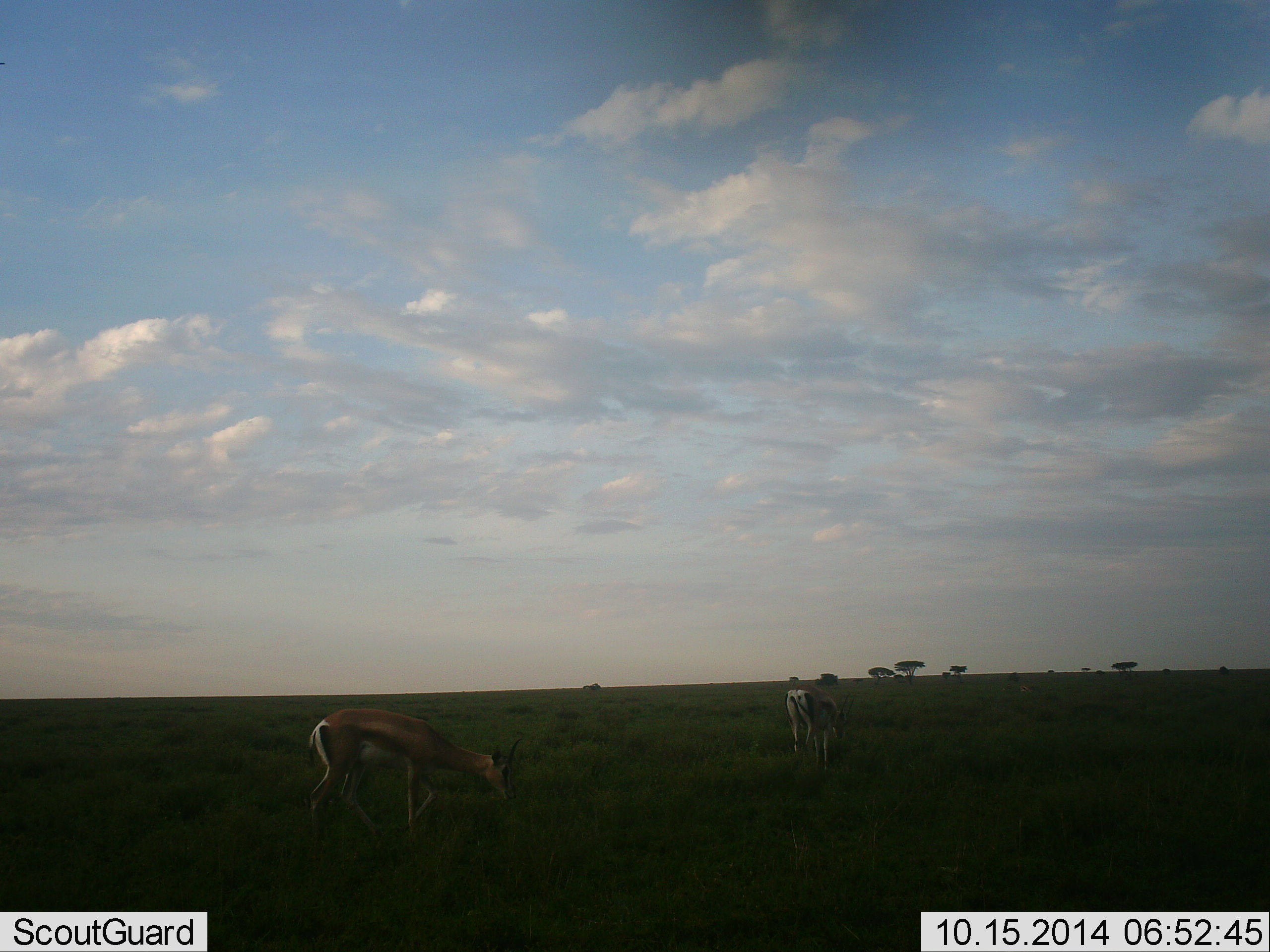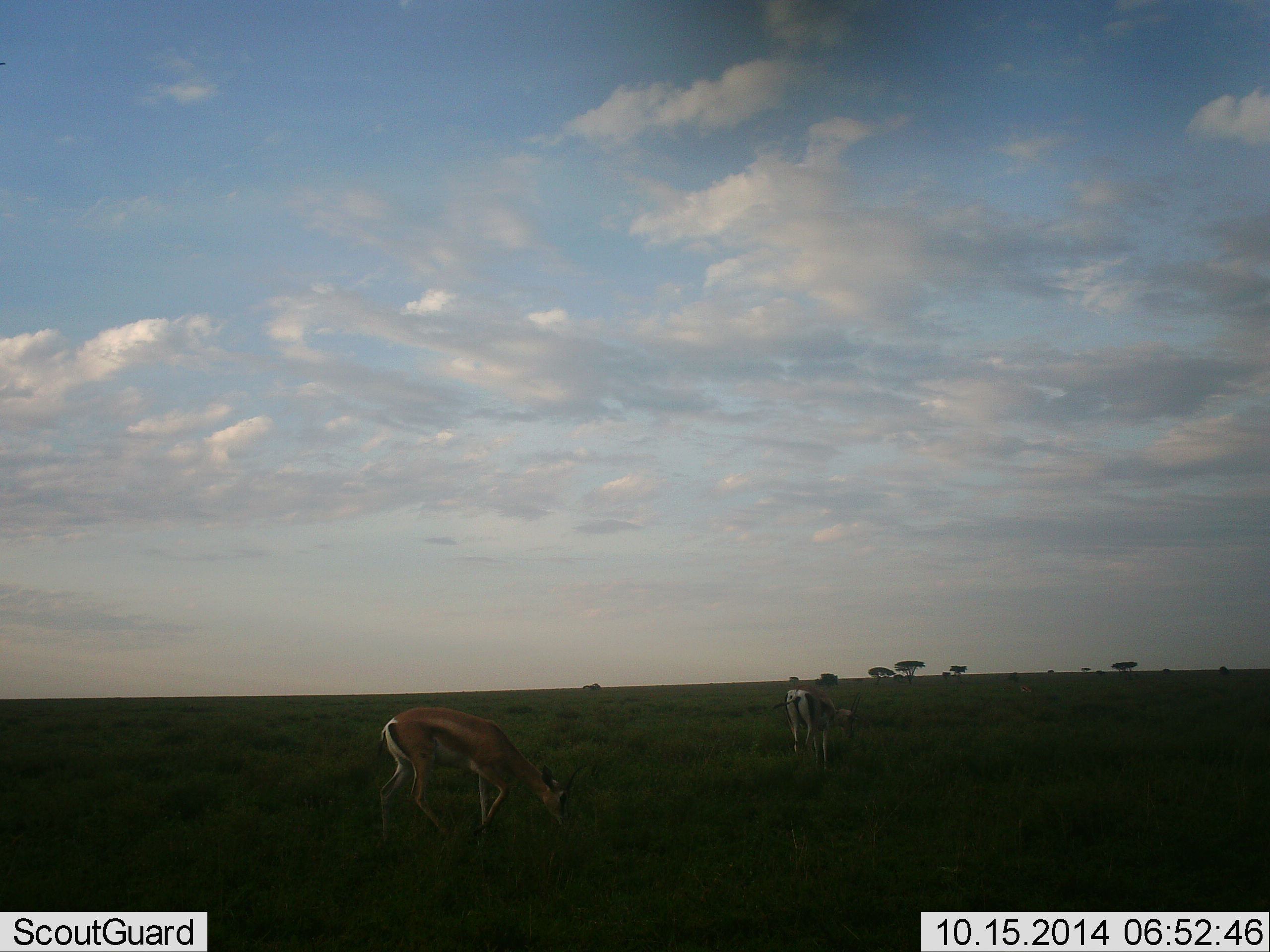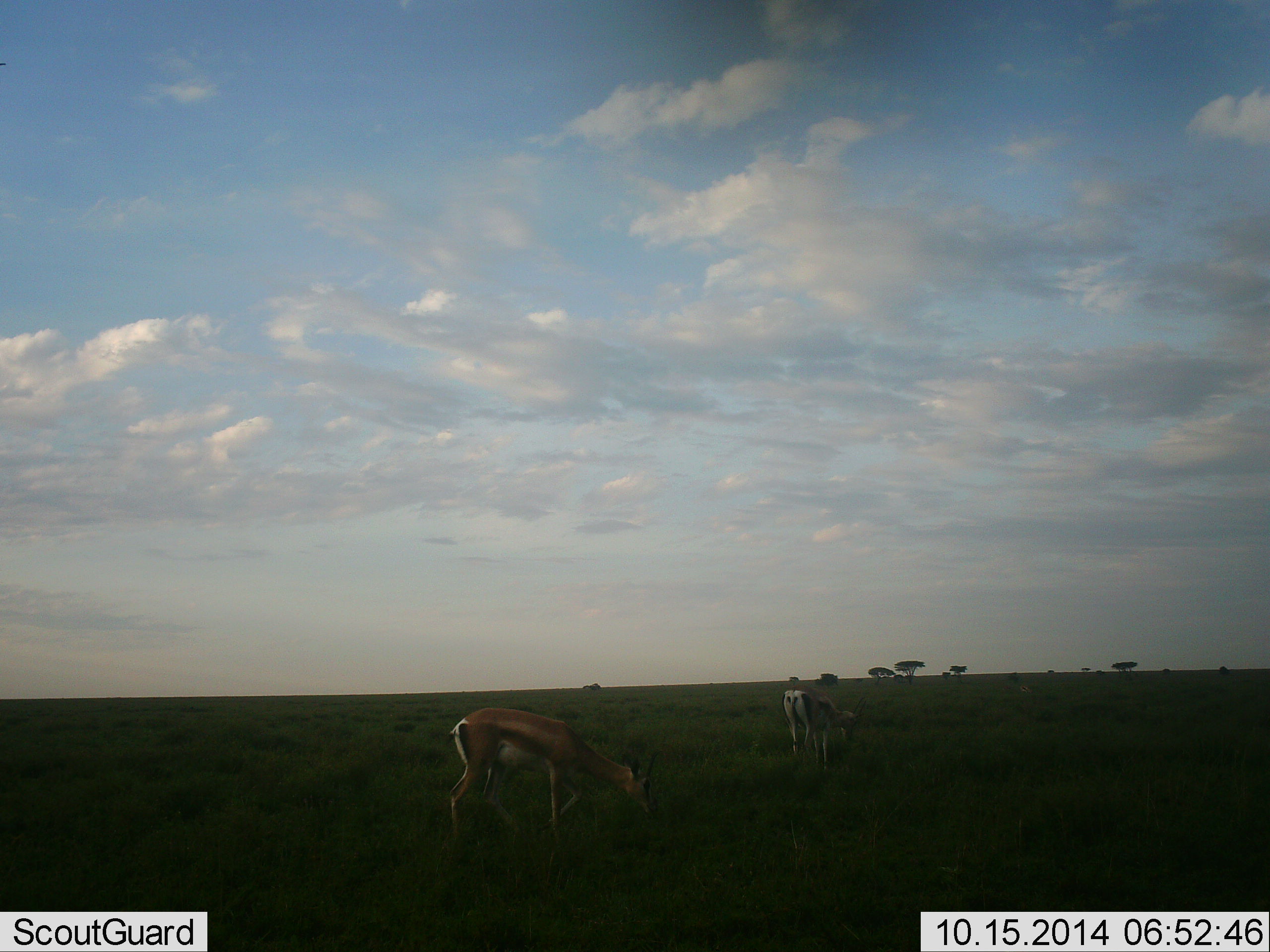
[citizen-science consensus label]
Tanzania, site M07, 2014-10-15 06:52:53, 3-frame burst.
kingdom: Animalia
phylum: Chordata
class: Mammalia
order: Artiodactyla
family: Bovidae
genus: Eudorcas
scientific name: Eudorcas thomsonii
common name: thomson's gazelle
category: gazellethomsons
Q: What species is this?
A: Gazellethomsons (thomson's gazelle) (Eudorcas thomsonii).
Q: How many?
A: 2.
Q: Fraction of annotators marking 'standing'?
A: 10%.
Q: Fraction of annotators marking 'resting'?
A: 0%.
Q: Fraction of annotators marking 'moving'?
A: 0%.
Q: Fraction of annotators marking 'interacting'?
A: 0%.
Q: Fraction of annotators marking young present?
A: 0%.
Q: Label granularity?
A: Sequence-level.